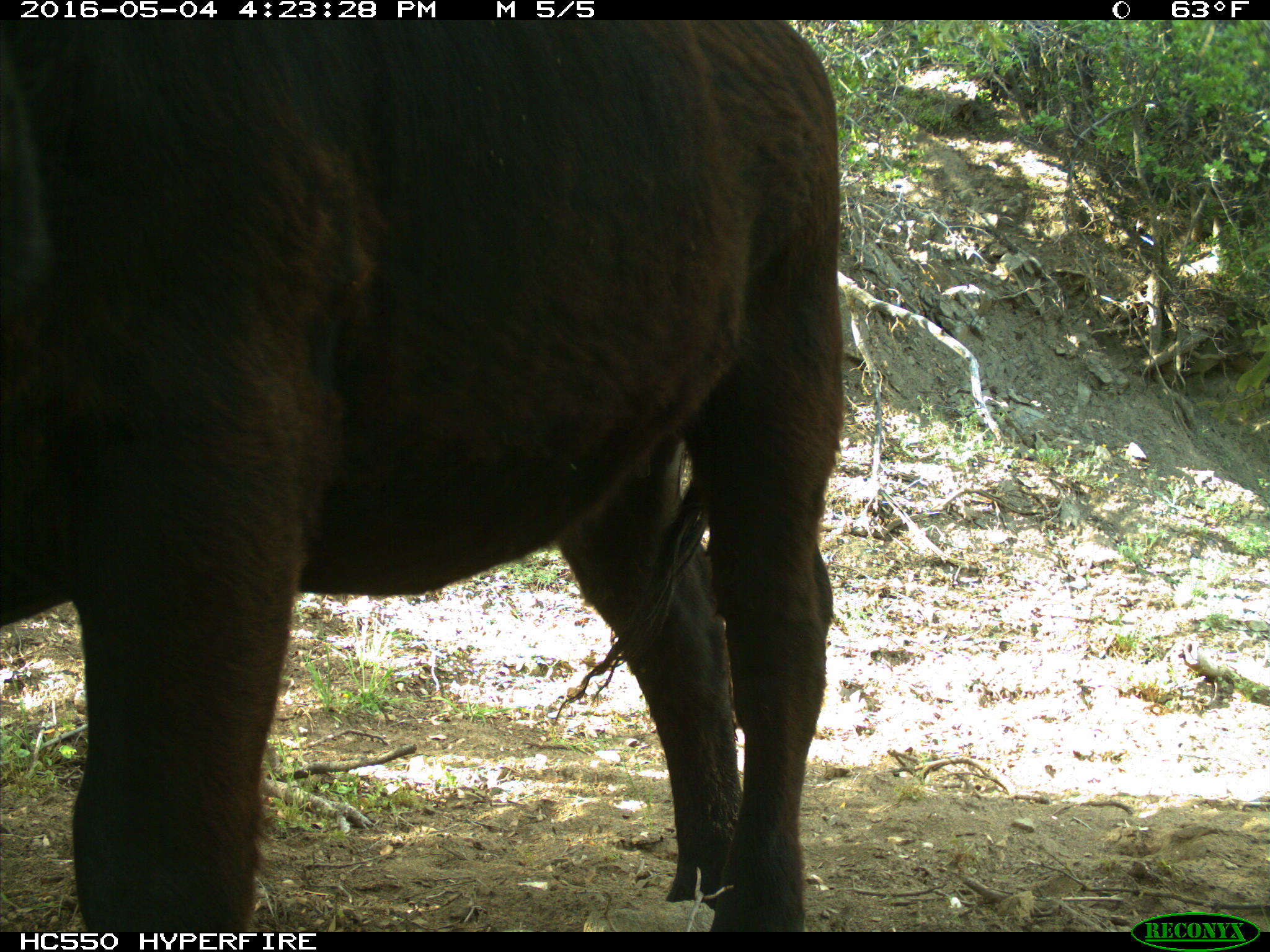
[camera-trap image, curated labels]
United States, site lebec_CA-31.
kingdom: Animalia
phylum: Chordata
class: Mammalia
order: Artiodactyla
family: Bovidae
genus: Bos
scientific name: Bos taurus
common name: domestic cow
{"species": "Bos taurus (domestic cow)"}